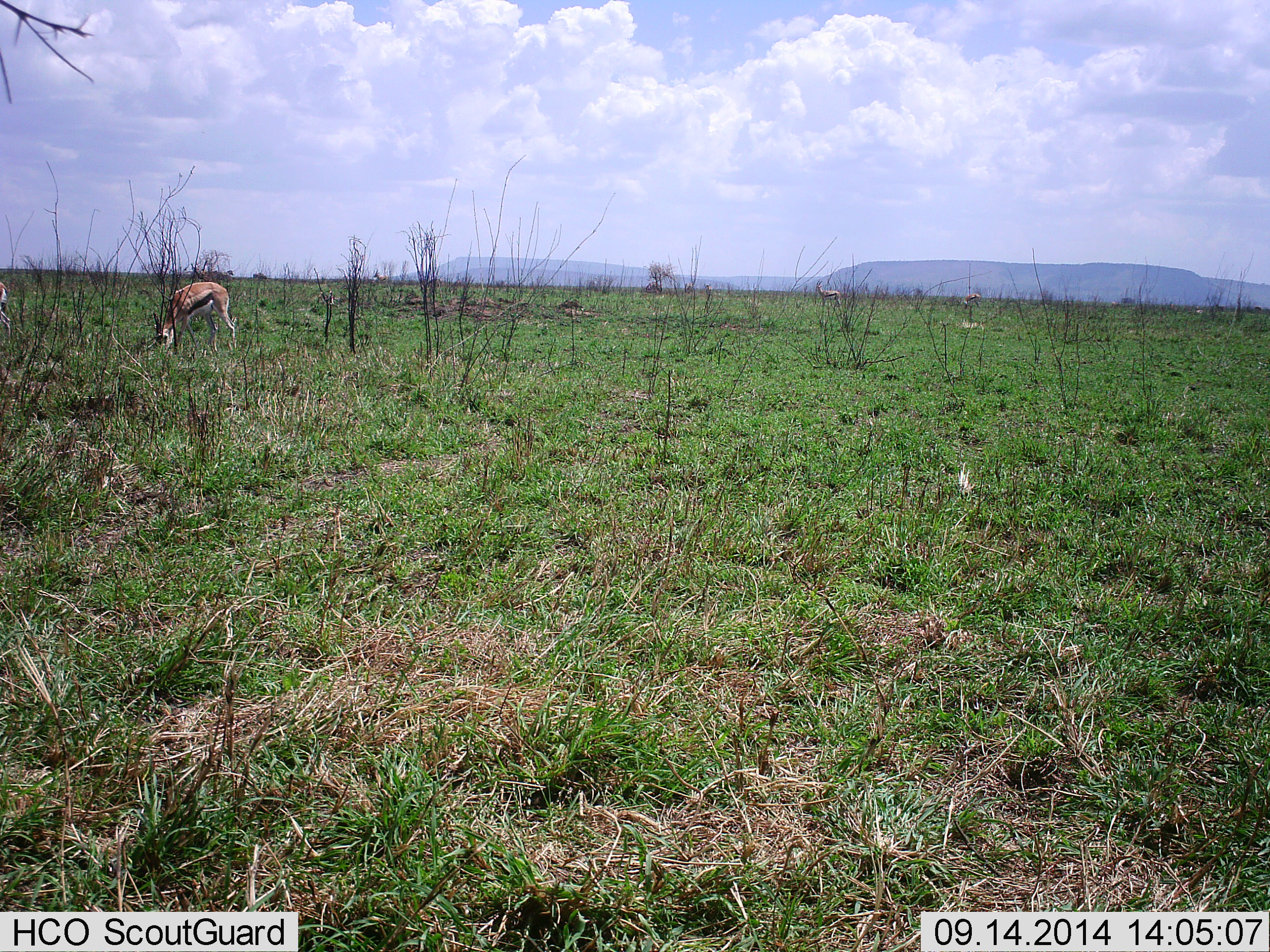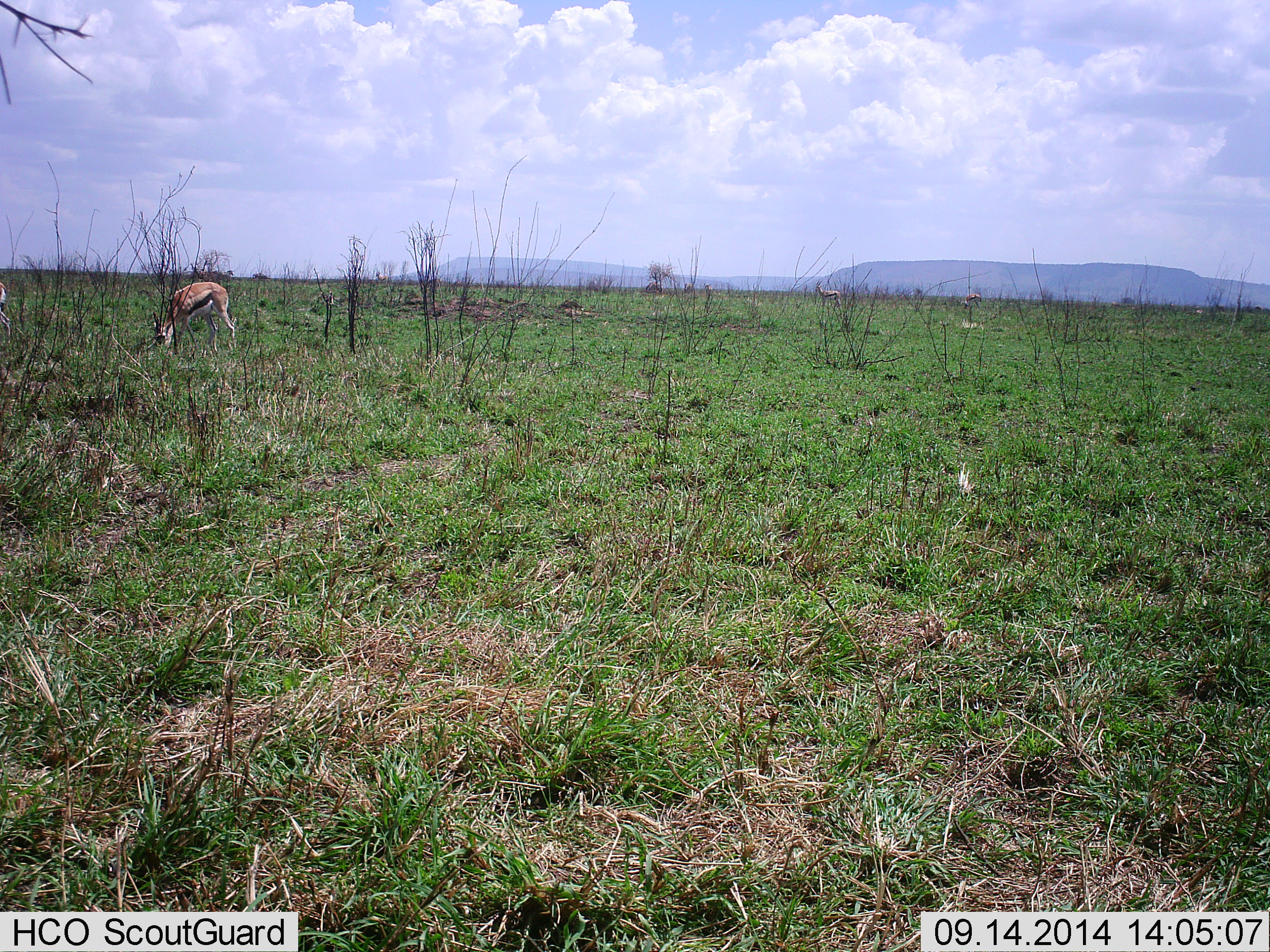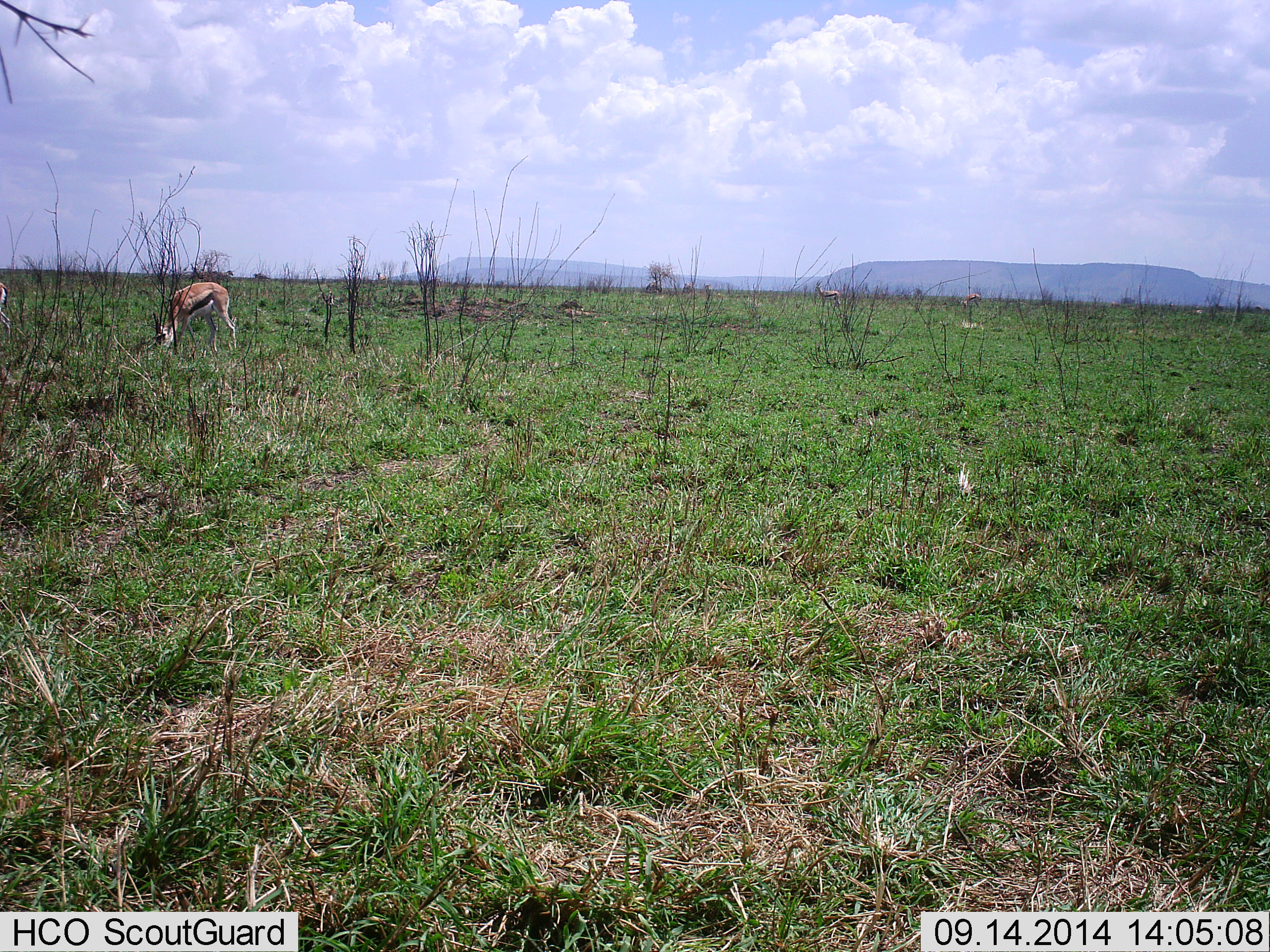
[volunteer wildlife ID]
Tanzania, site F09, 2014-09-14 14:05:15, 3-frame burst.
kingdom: Animalia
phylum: Chordata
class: Mammalia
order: Artiodactyla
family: Bovidae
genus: Eudorcas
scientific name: Eudorcas thomsonii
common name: thomson's gazelle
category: gazellethomsons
Gazellethomsons (thomson's gazelle) (Eudorcas thomsonii), count 1. Behavior (volunteer vote fractions): standing 50%, resting 0%, moving 10%, interacting 0%. Young present (vote fraction): 0%. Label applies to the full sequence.